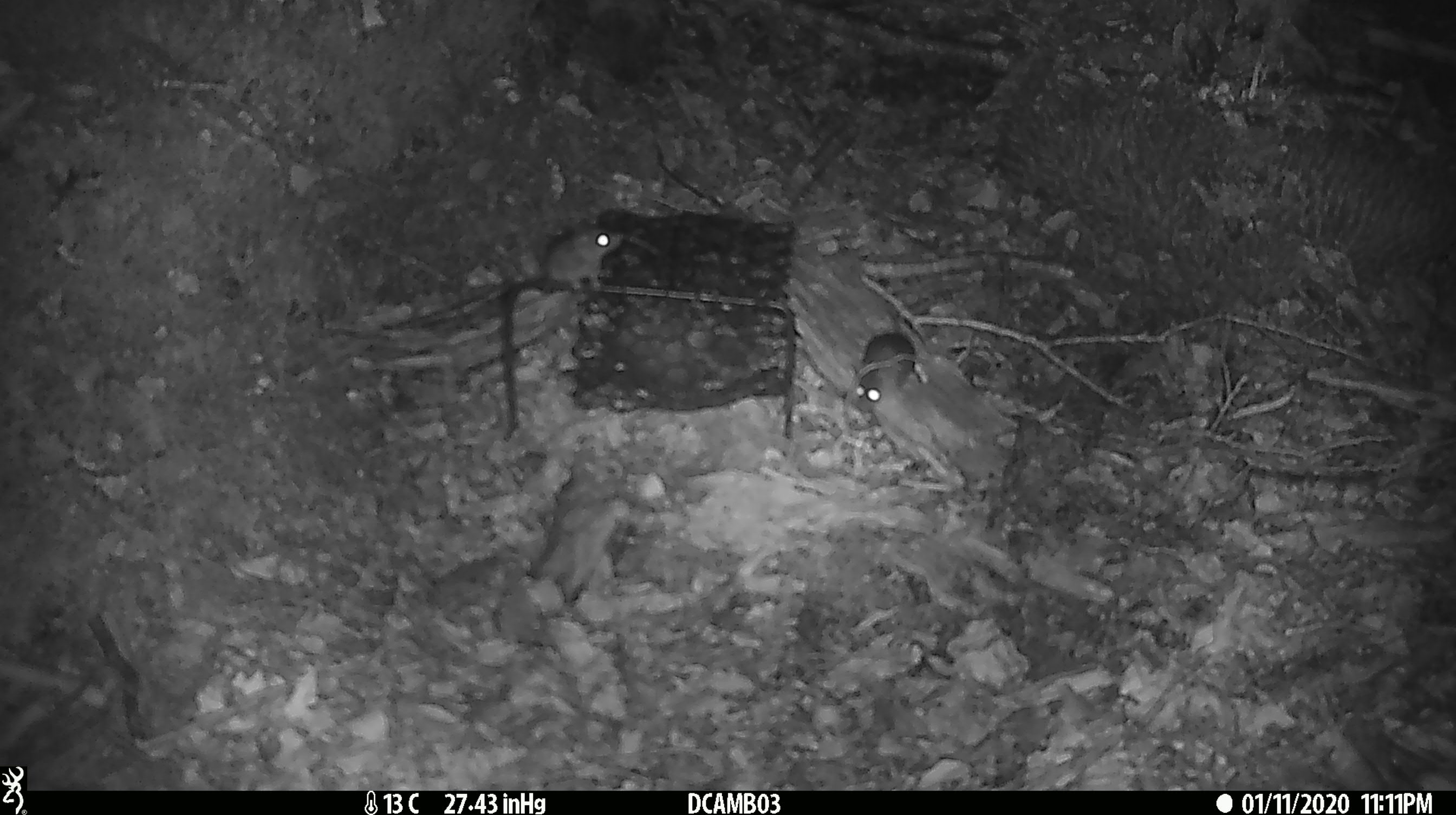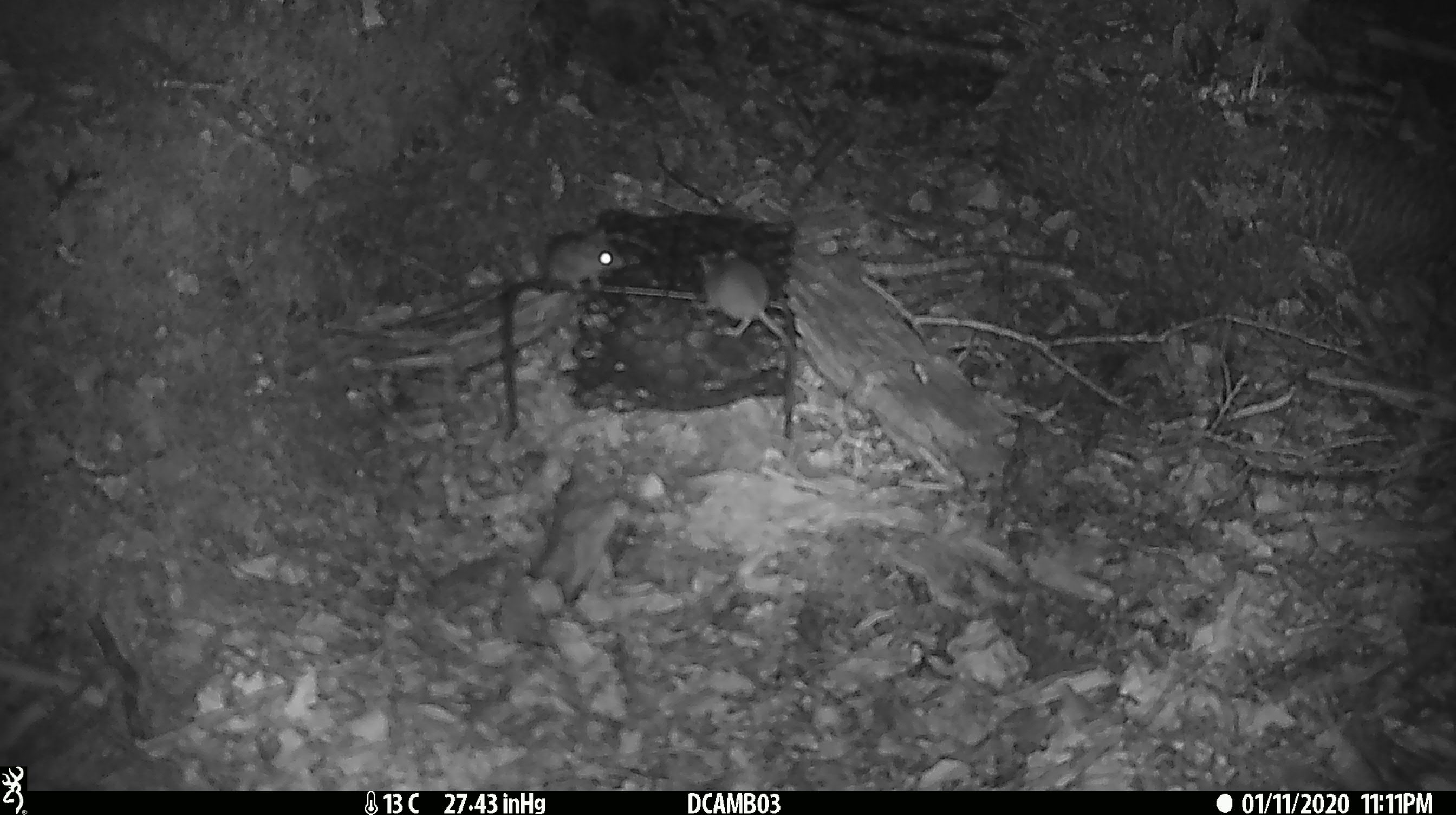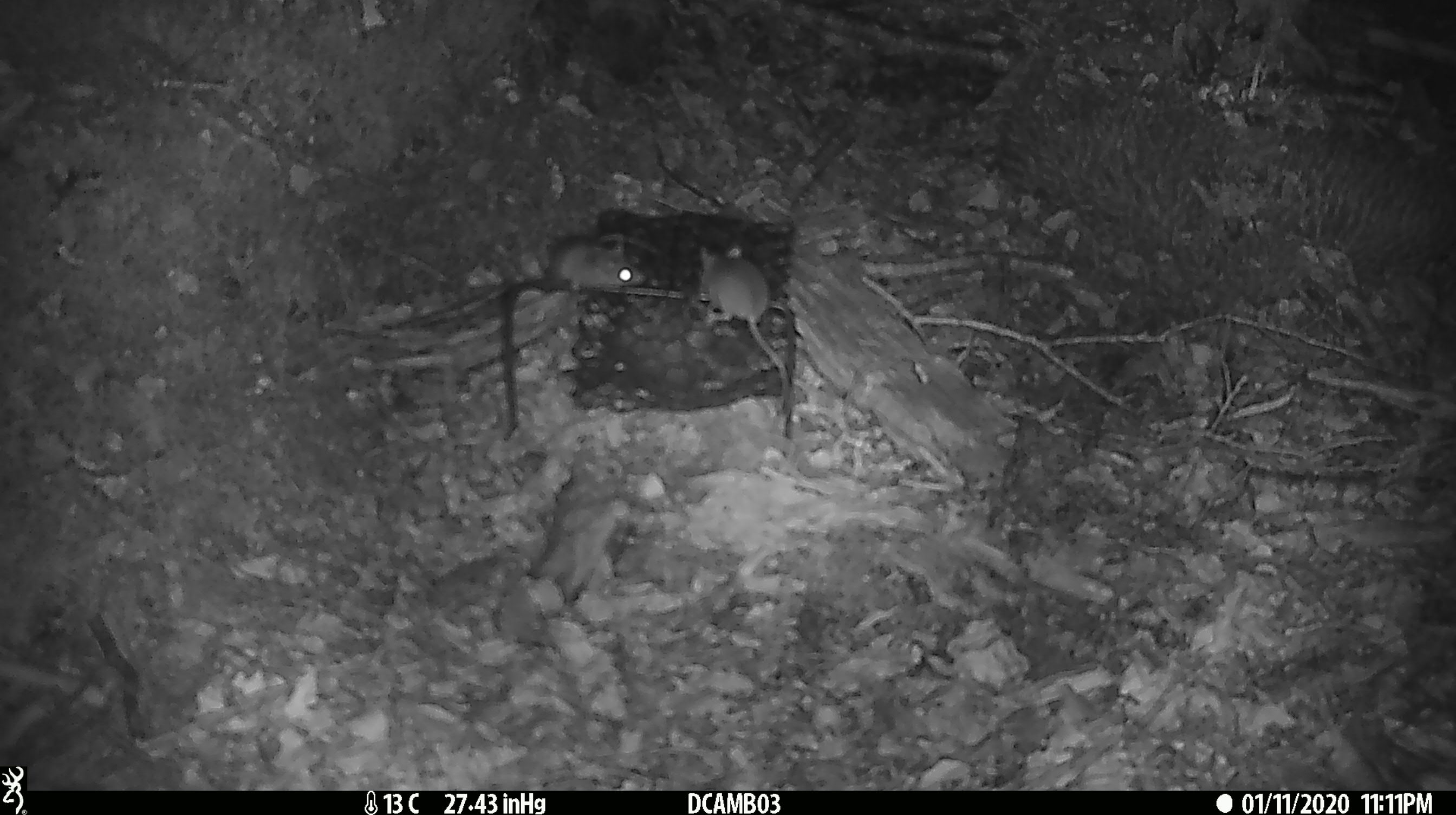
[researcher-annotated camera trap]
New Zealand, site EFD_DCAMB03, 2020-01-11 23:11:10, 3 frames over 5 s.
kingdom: Animalia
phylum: Chordata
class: Mammalia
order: Rodentia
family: Muridae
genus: Mus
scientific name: Mus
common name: mouse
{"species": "mouse (Mus)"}